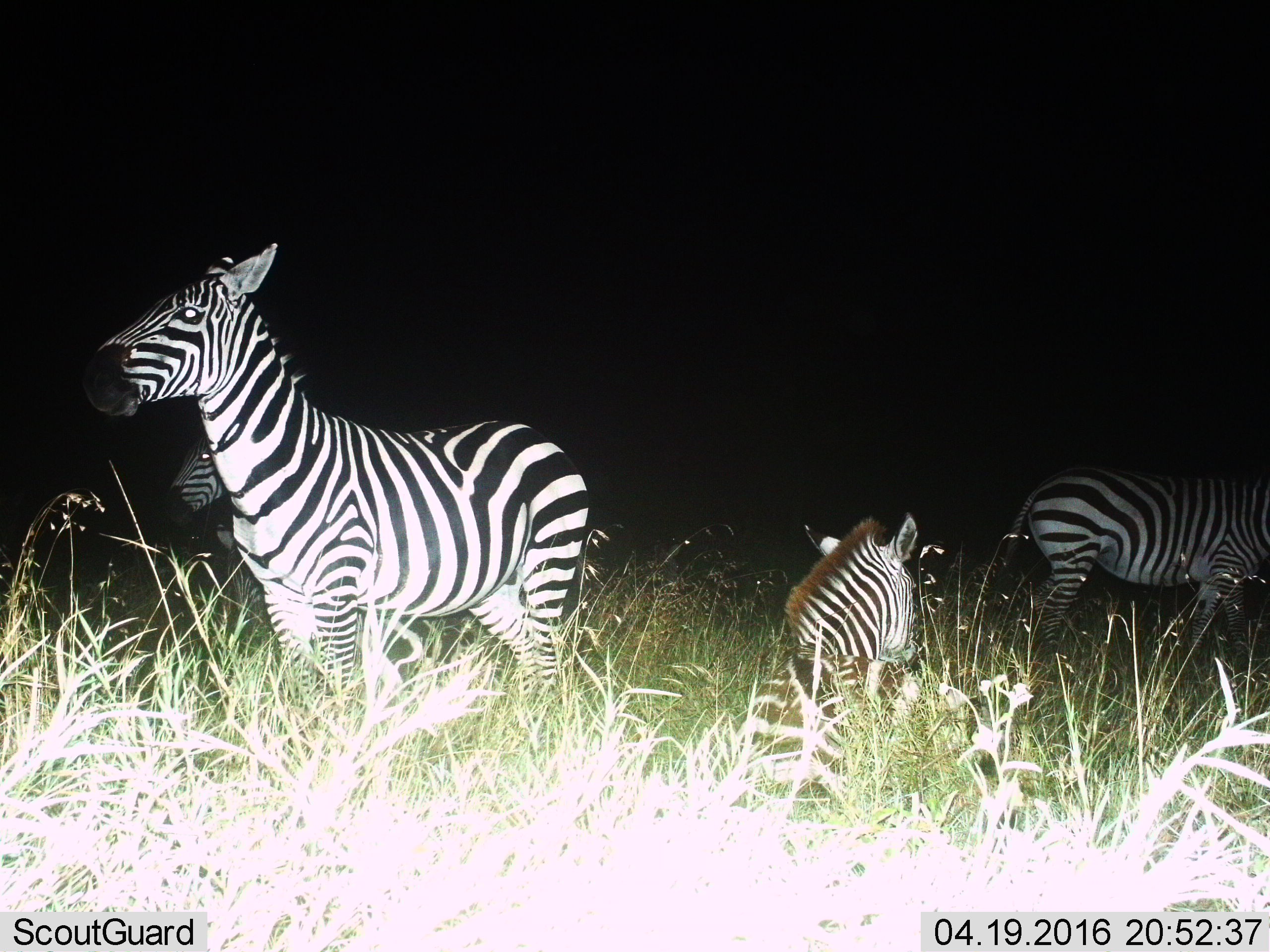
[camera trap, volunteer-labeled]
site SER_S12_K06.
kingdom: Animalia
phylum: Chordata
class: Mammalia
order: Perissodactyla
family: Equidae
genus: Equus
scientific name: Equus quagga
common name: plains zebra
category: zebraplains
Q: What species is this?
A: Zebraplains (plains zebra) (Equus quagga).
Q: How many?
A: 4.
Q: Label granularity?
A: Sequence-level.